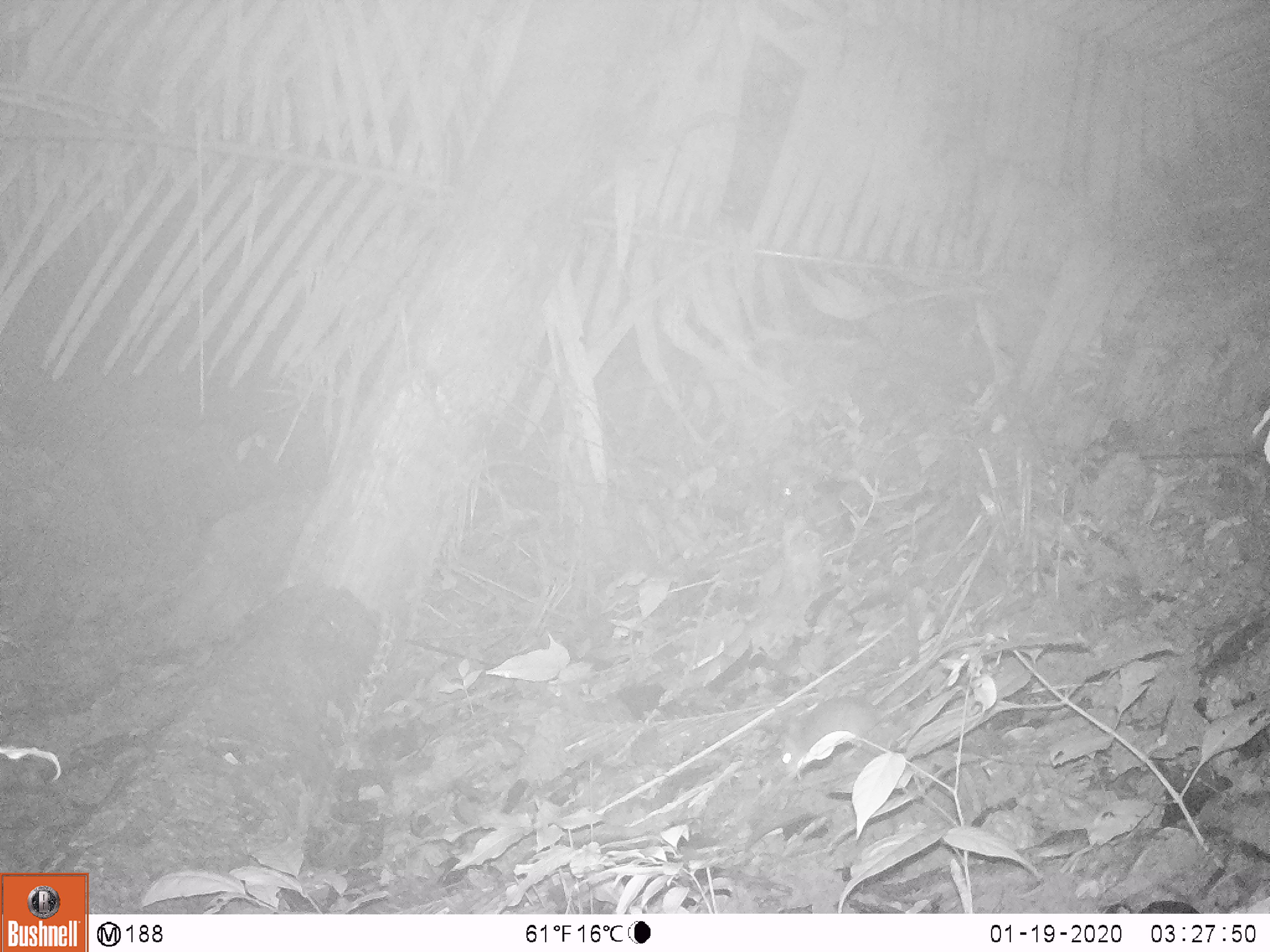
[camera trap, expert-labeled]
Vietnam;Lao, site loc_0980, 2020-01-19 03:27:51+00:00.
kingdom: Animalia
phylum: Chordata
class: Mammalia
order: Rodentia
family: Muridae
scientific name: Muridae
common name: old-world mice and rats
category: unidentified murid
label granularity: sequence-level